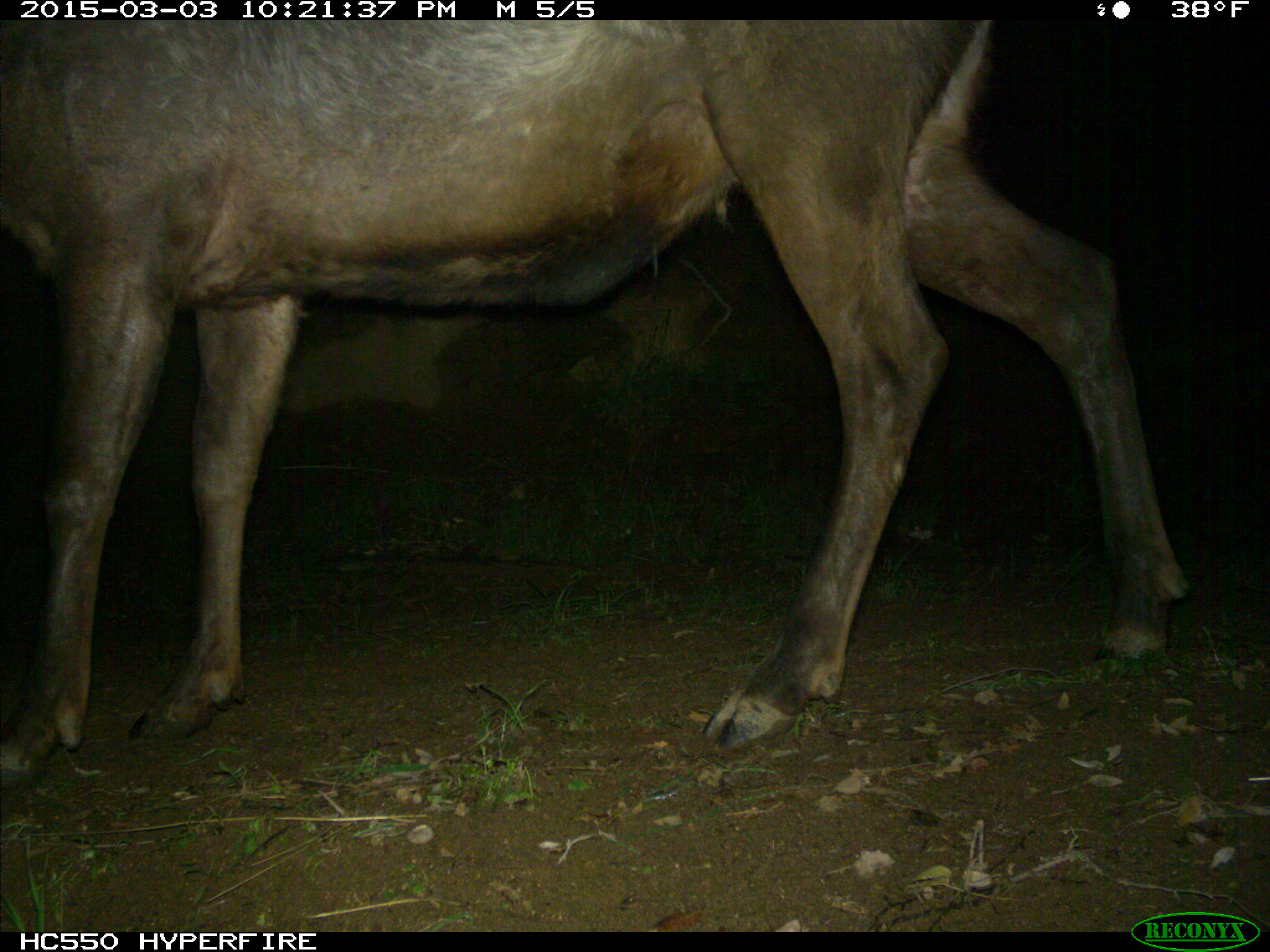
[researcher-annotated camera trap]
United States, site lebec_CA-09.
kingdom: Animalia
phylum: Chordata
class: Mammalia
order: Artiodactyla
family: Cervidae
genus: Cervus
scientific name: Cervus canadensis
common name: elk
Cervus canadensis (elk).